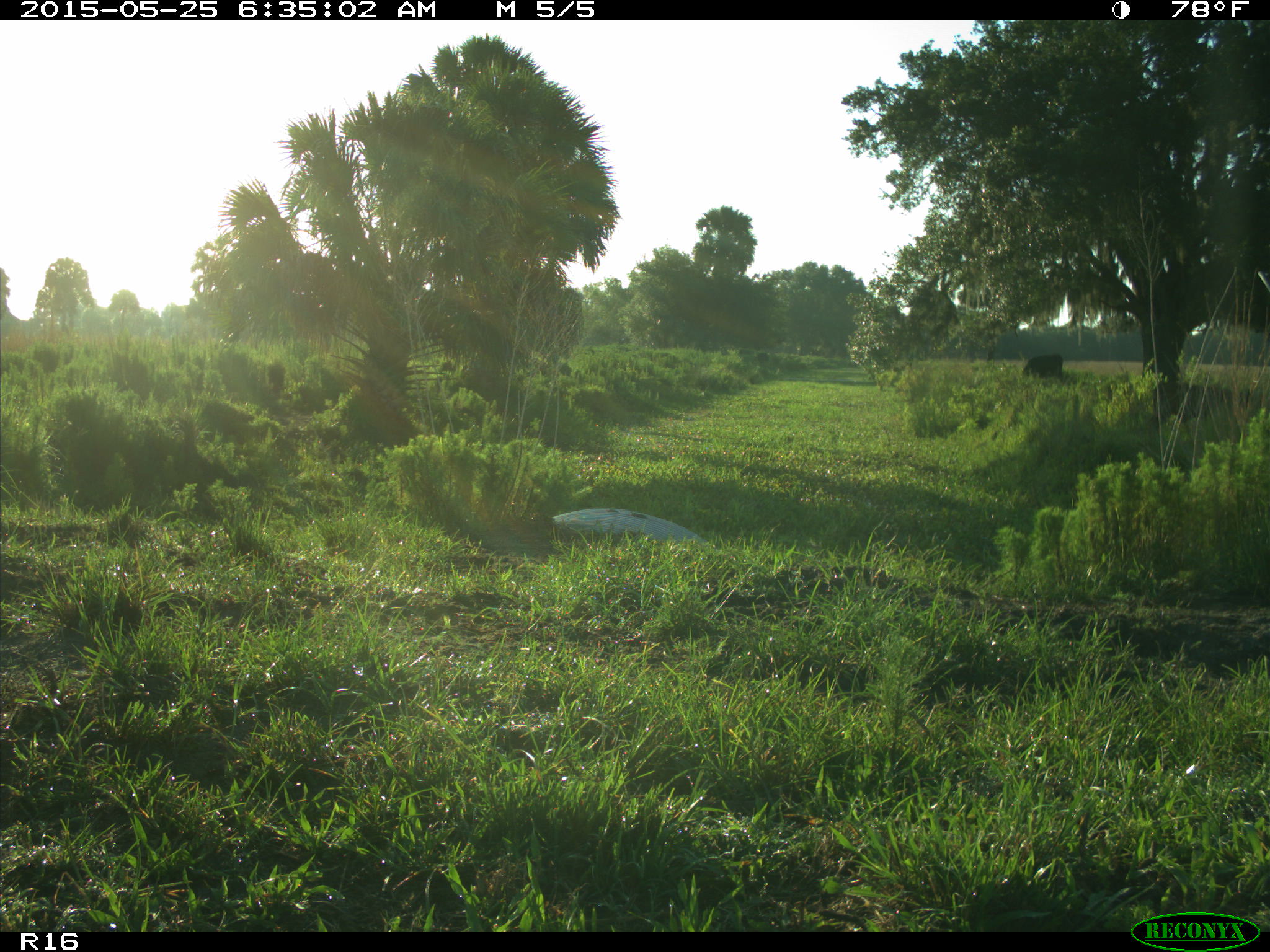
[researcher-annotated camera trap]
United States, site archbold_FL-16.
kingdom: Animalia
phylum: Chordata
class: Mammalia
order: Artiodactyla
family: Bovidae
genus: Bos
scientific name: Bos taurus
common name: domestic cow